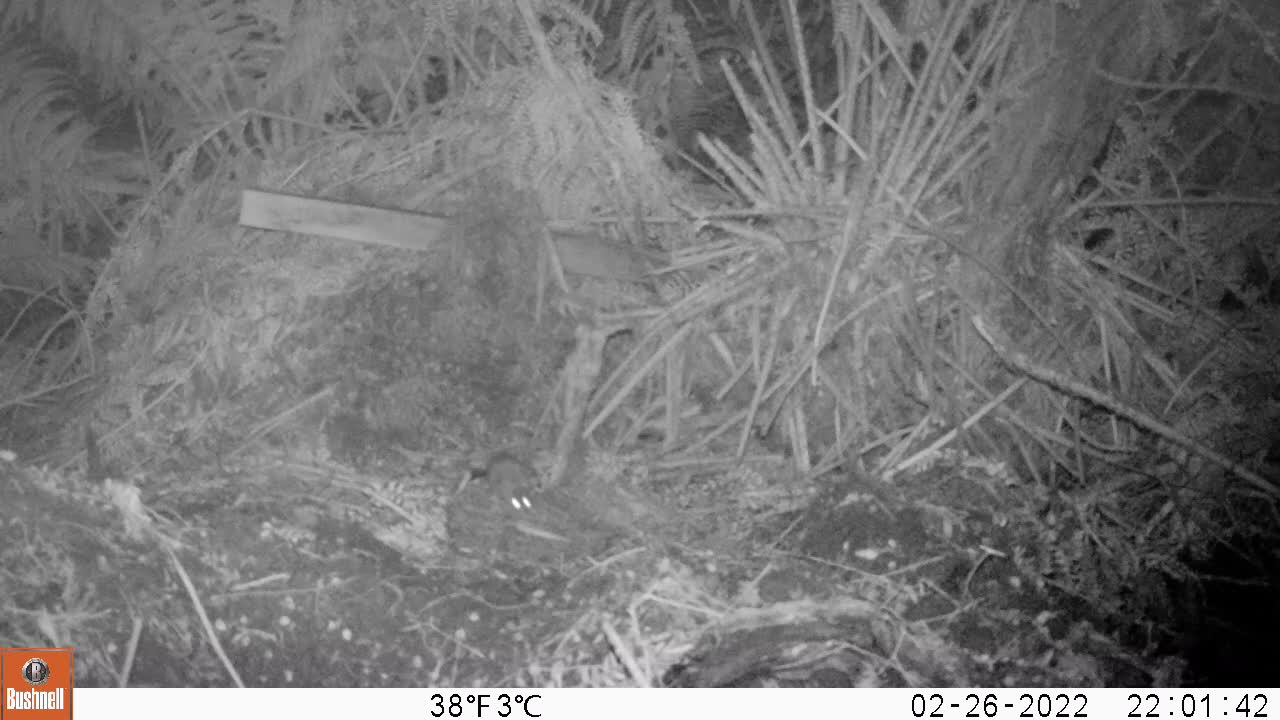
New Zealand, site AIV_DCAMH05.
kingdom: Animalia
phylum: Chordata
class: Mammalia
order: Rodentia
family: Muridae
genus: Mus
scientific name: Mus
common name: mouse